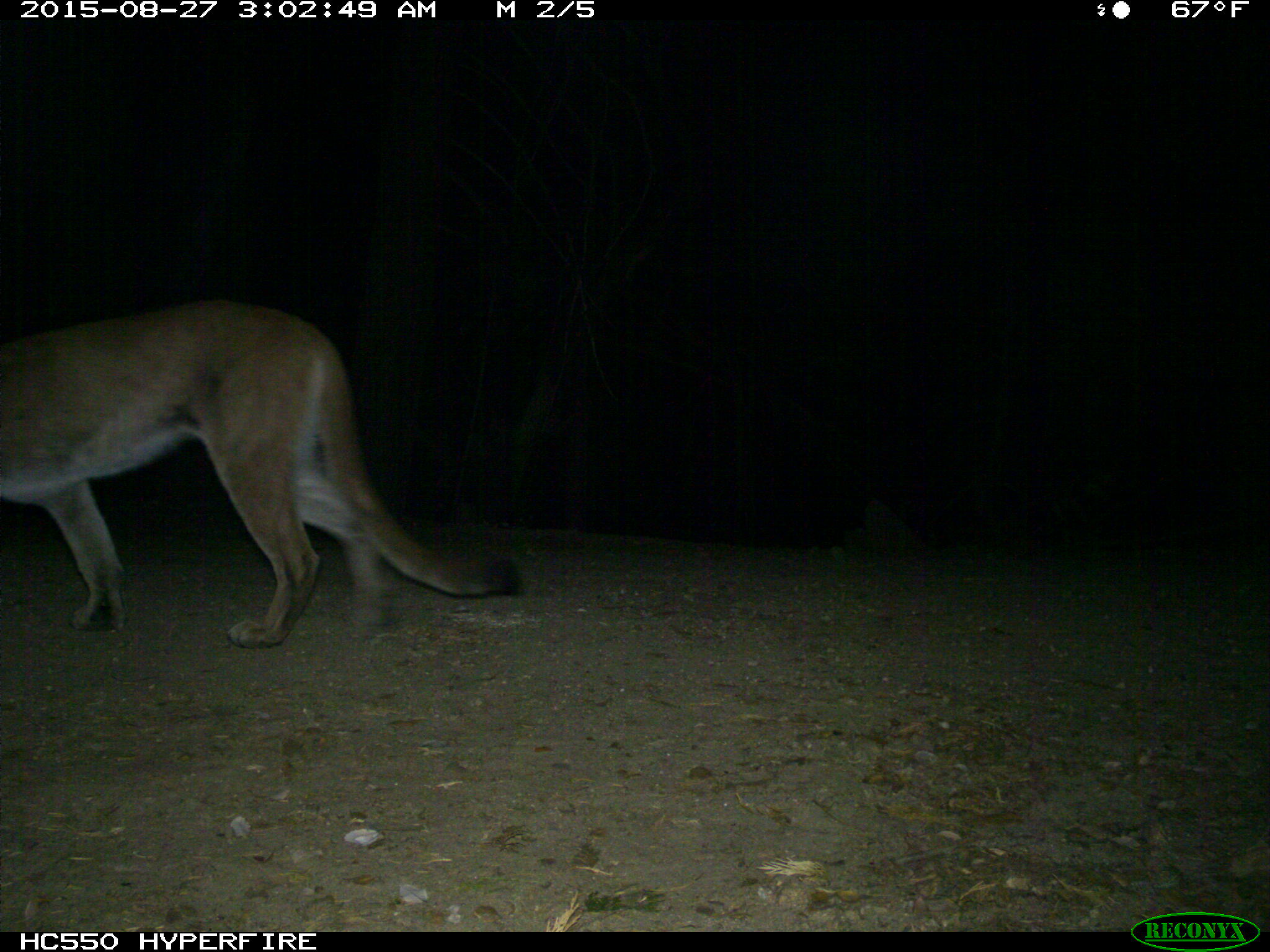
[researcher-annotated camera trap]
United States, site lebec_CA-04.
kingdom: Animalia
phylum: Chordata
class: Mammalia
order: Carnivora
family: Felidae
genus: Puma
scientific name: Puma concolor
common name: mountain lion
Puma concolor (mountain lion).